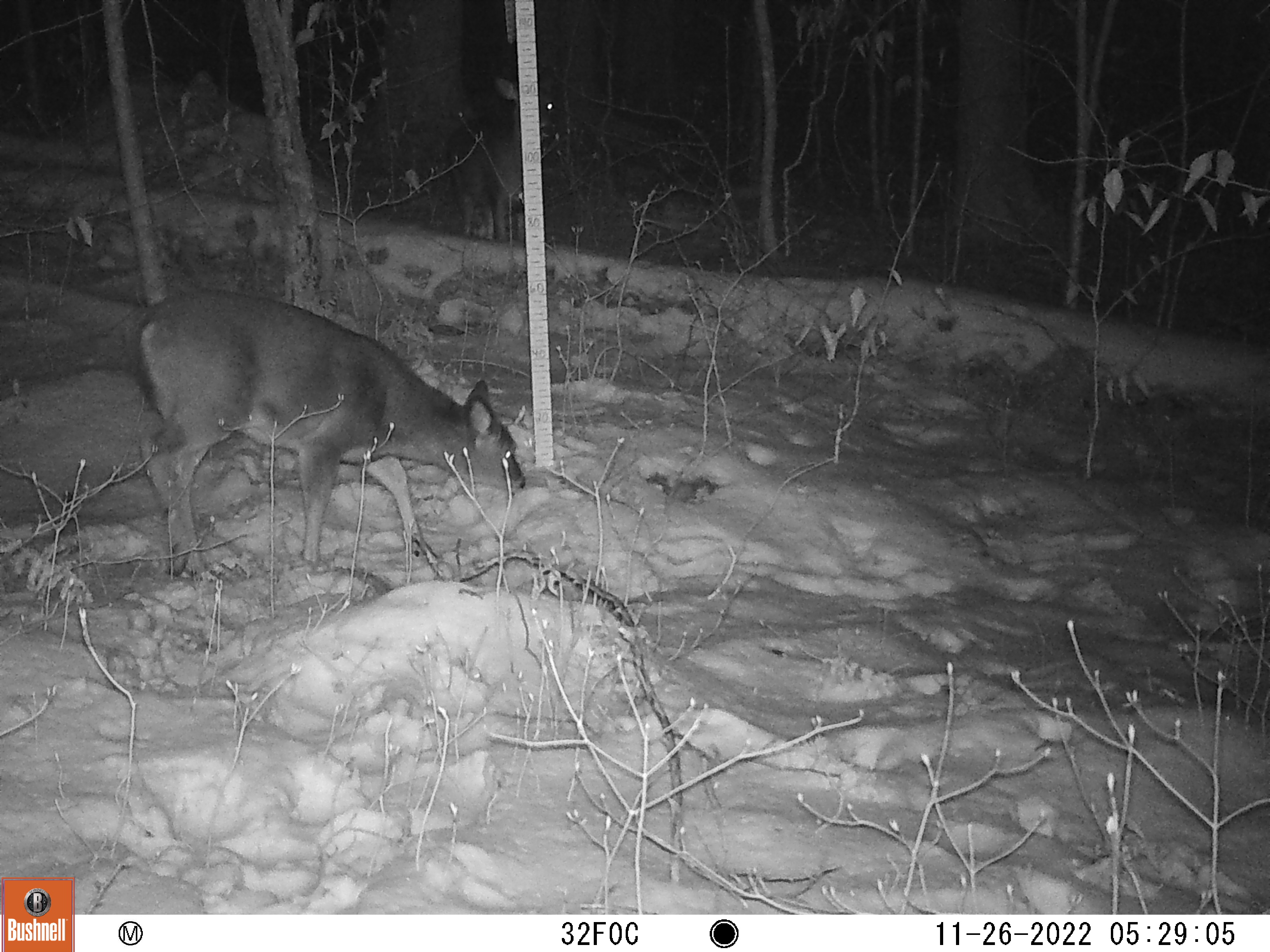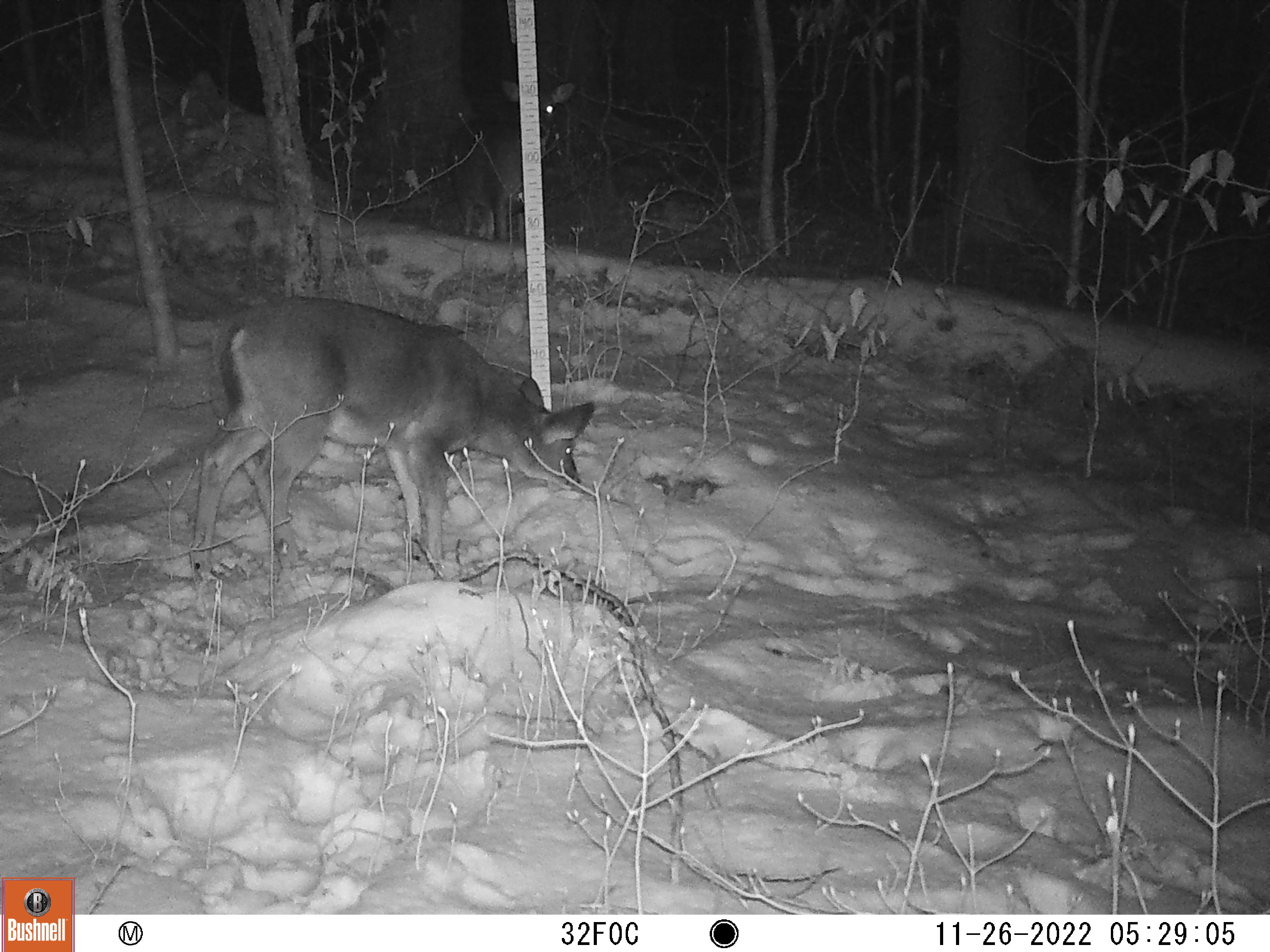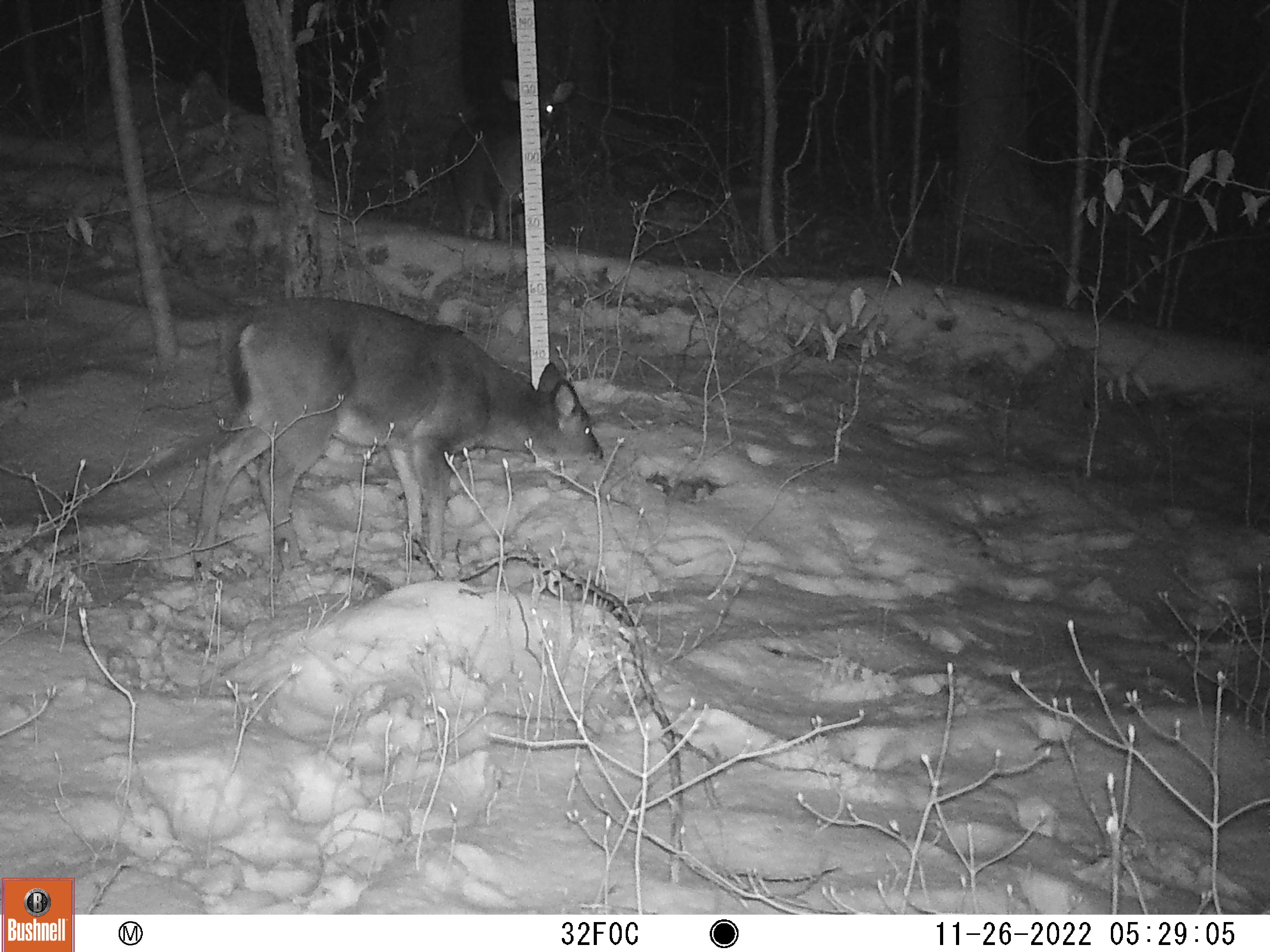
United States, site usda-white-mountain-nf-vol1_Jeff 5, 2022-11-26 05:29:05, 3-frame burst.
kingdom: Animalia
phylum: Chordata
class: Mammalia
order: Artiodactyla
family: Cervidae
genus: Odocoileus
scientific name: Odocoileus virginianus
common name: white-tailed deer